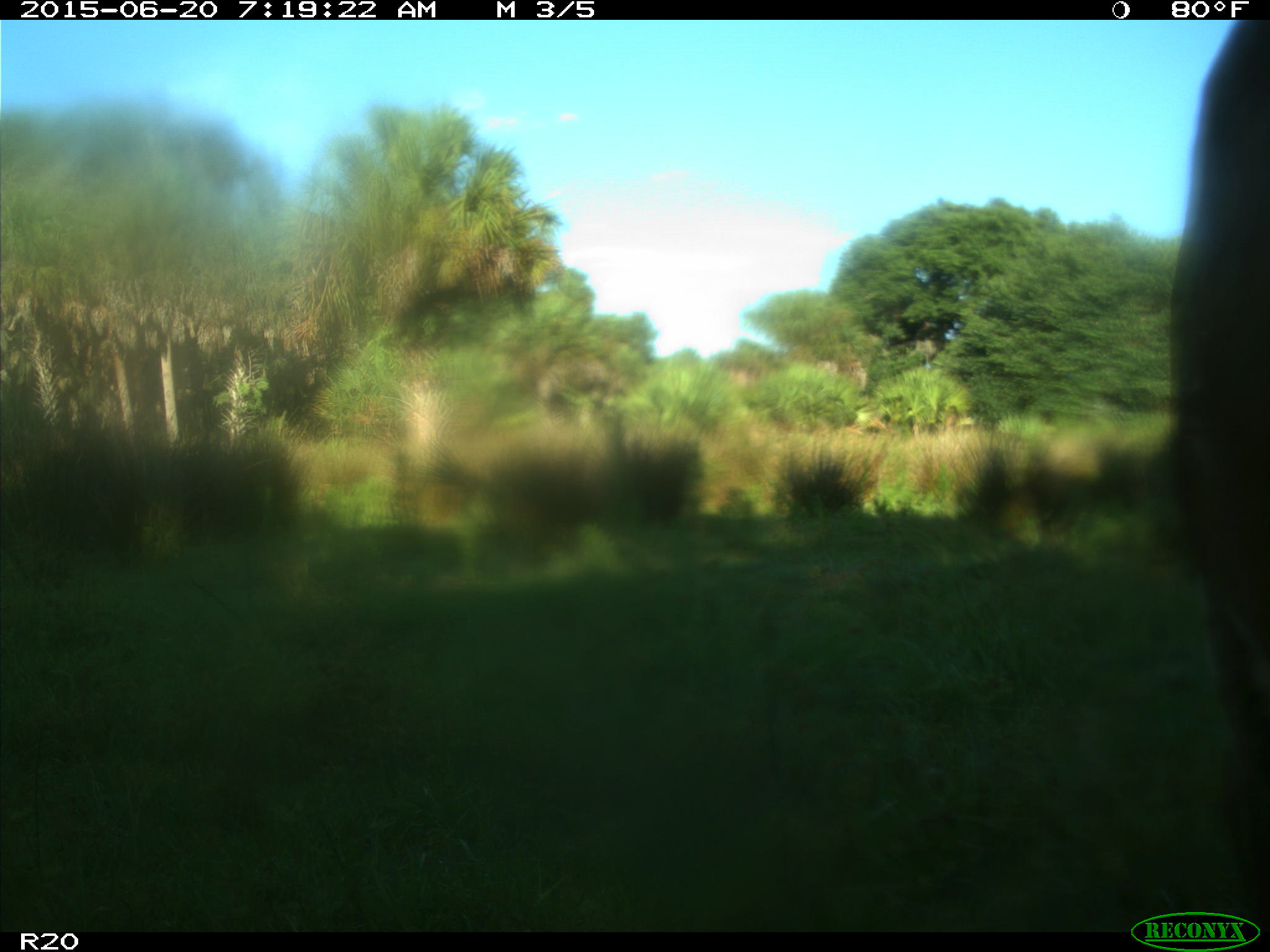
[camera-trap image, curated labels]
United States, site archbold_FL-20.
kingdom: Animalia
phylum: Chordata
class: Mammalia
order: Artiodactyla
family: Bovidae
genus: Bos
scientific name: Bos taurus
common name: domestic cow